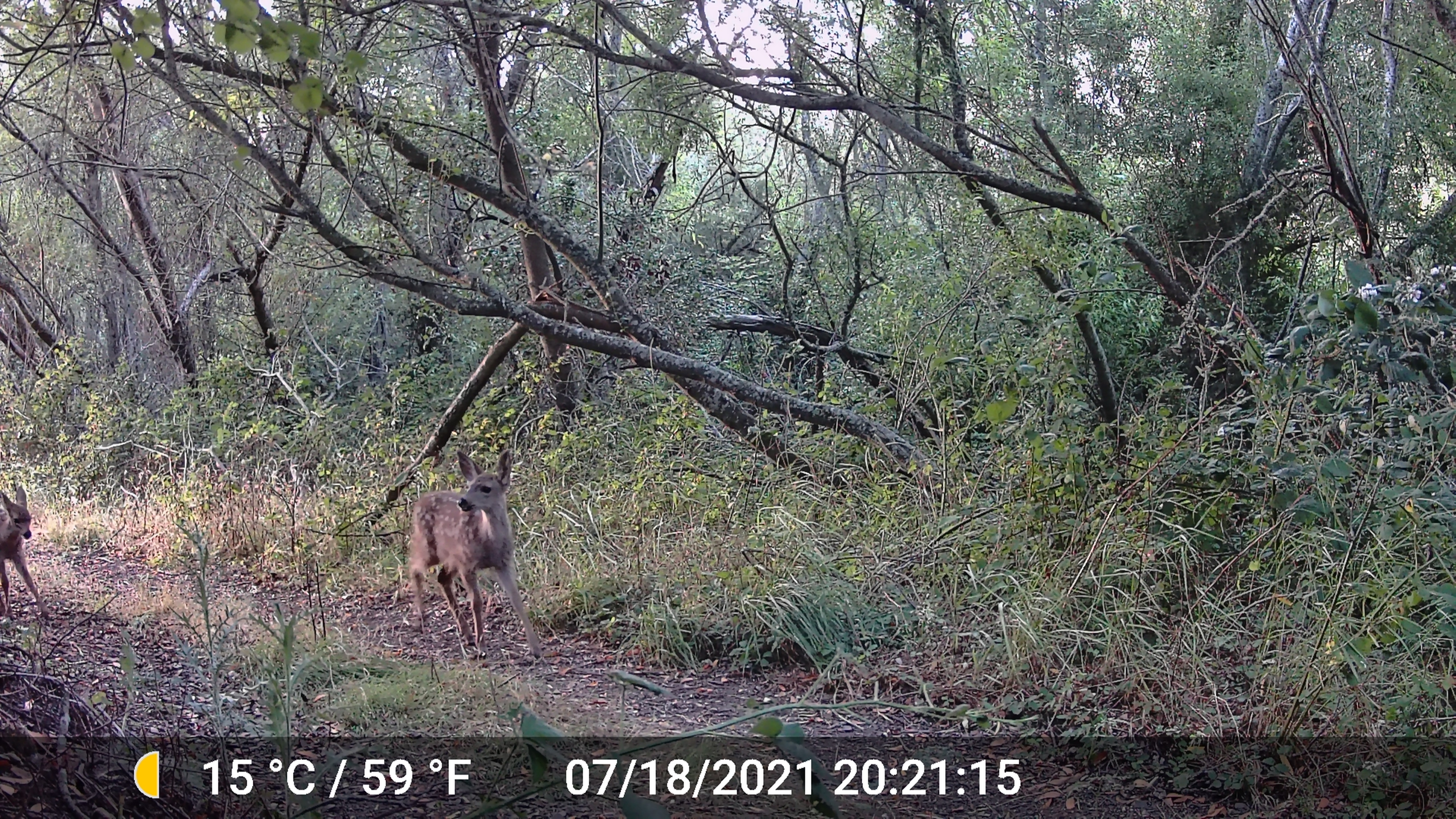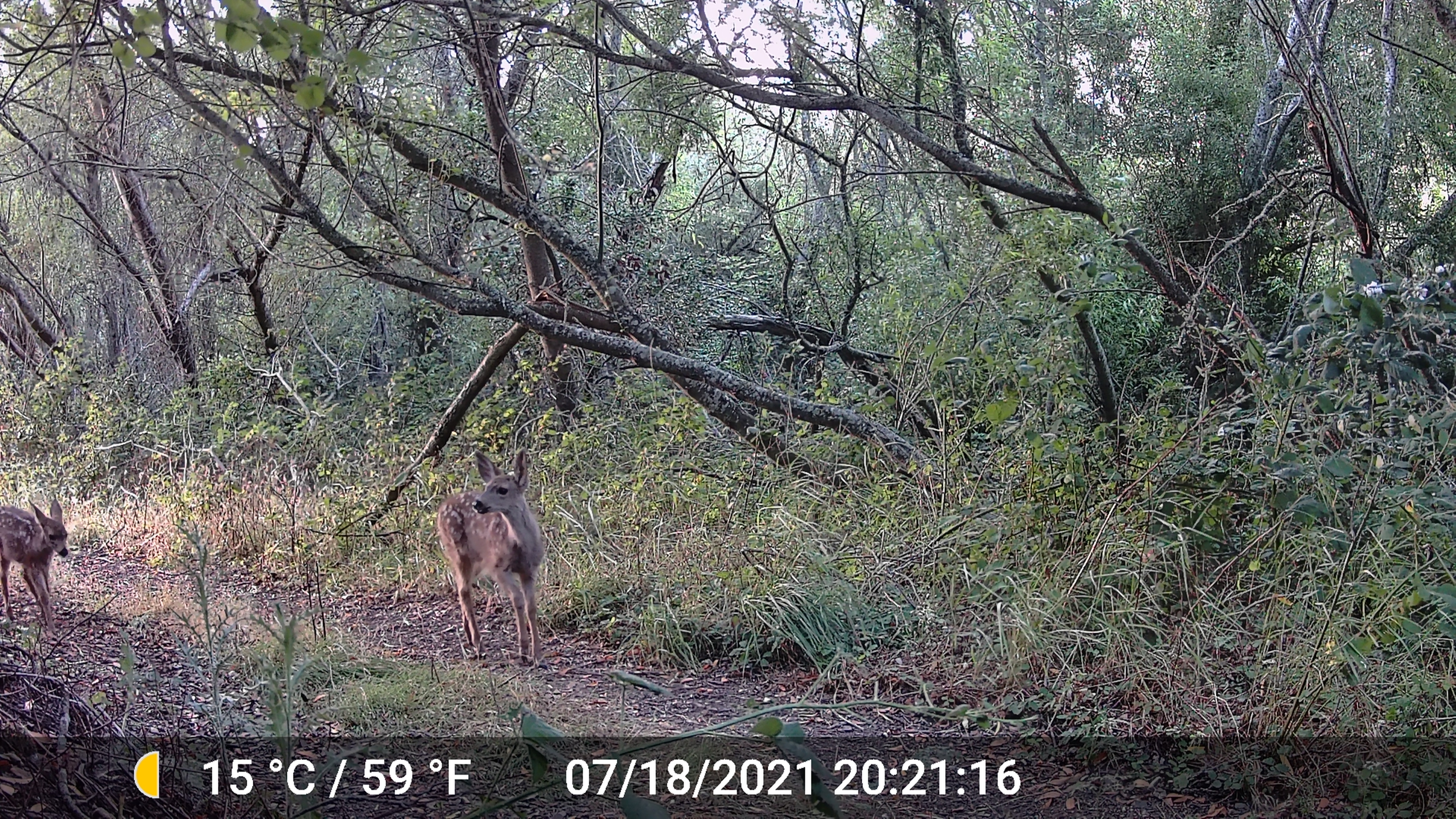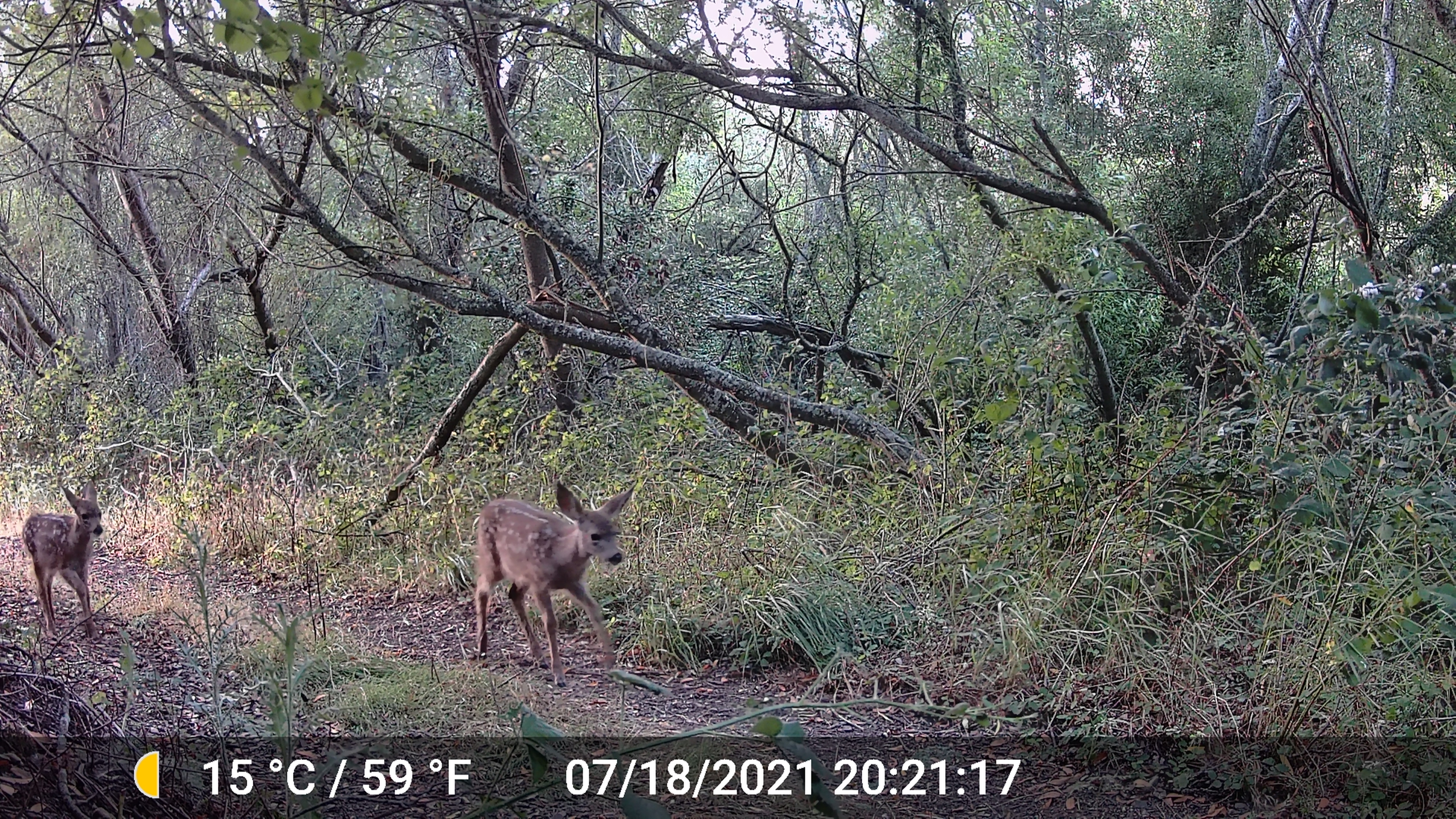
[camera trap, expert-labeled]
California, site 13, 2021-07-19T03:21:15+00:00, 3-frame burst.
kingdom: Animalia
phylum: Chordata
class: Mammalia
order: Artiodactyla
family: Cervidae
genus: Odocoileus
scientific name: Odocoileus hemionus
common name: mule deer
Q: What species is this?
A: Mule deer (Odocoileus hemionus).